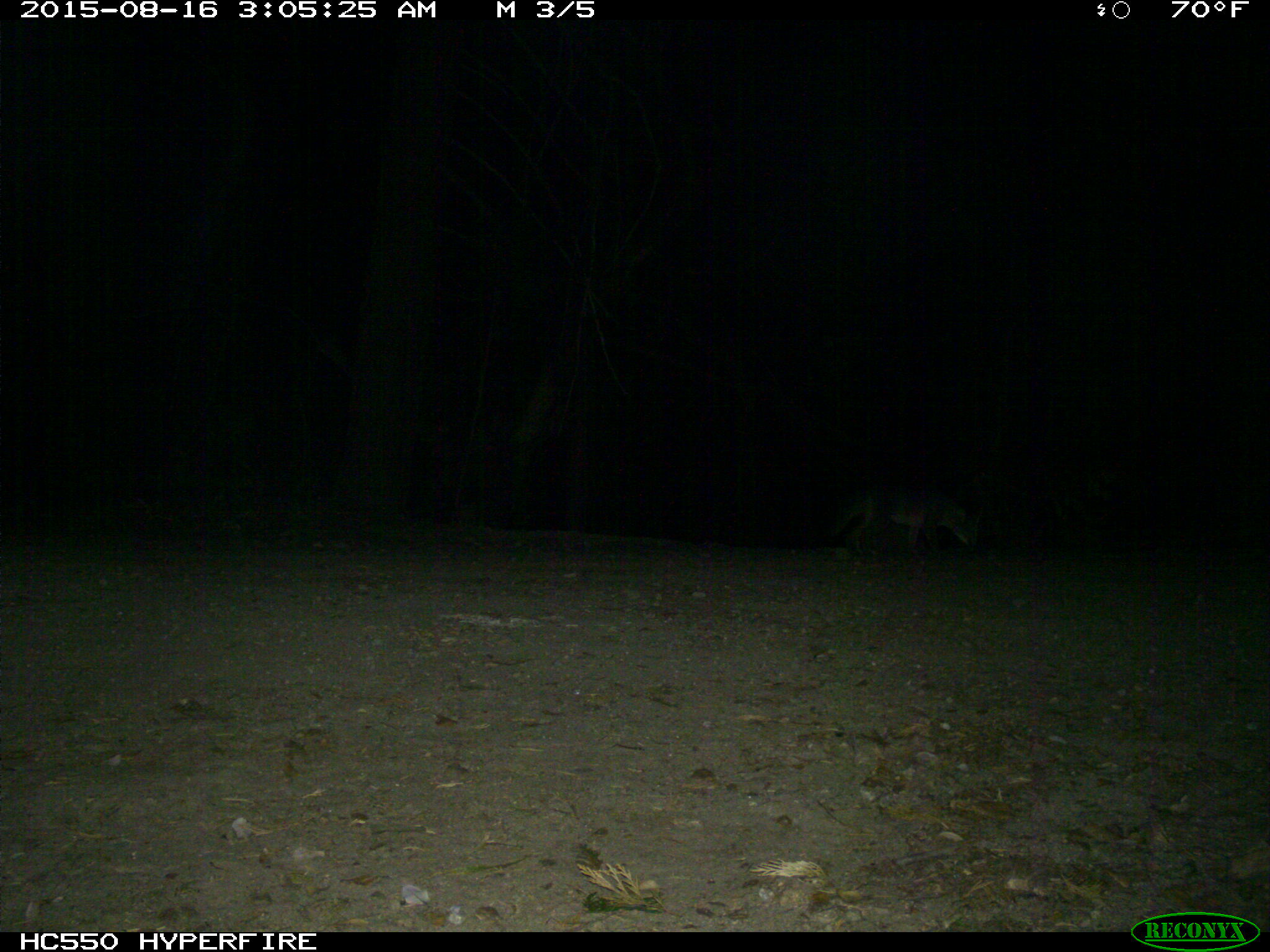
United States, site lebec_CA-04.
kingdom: Animalia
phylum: Chordata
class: Mammalia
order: Carnivora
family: Canidae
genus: Urocyon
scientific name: Urocyon cinereoargenteus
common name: gray fox